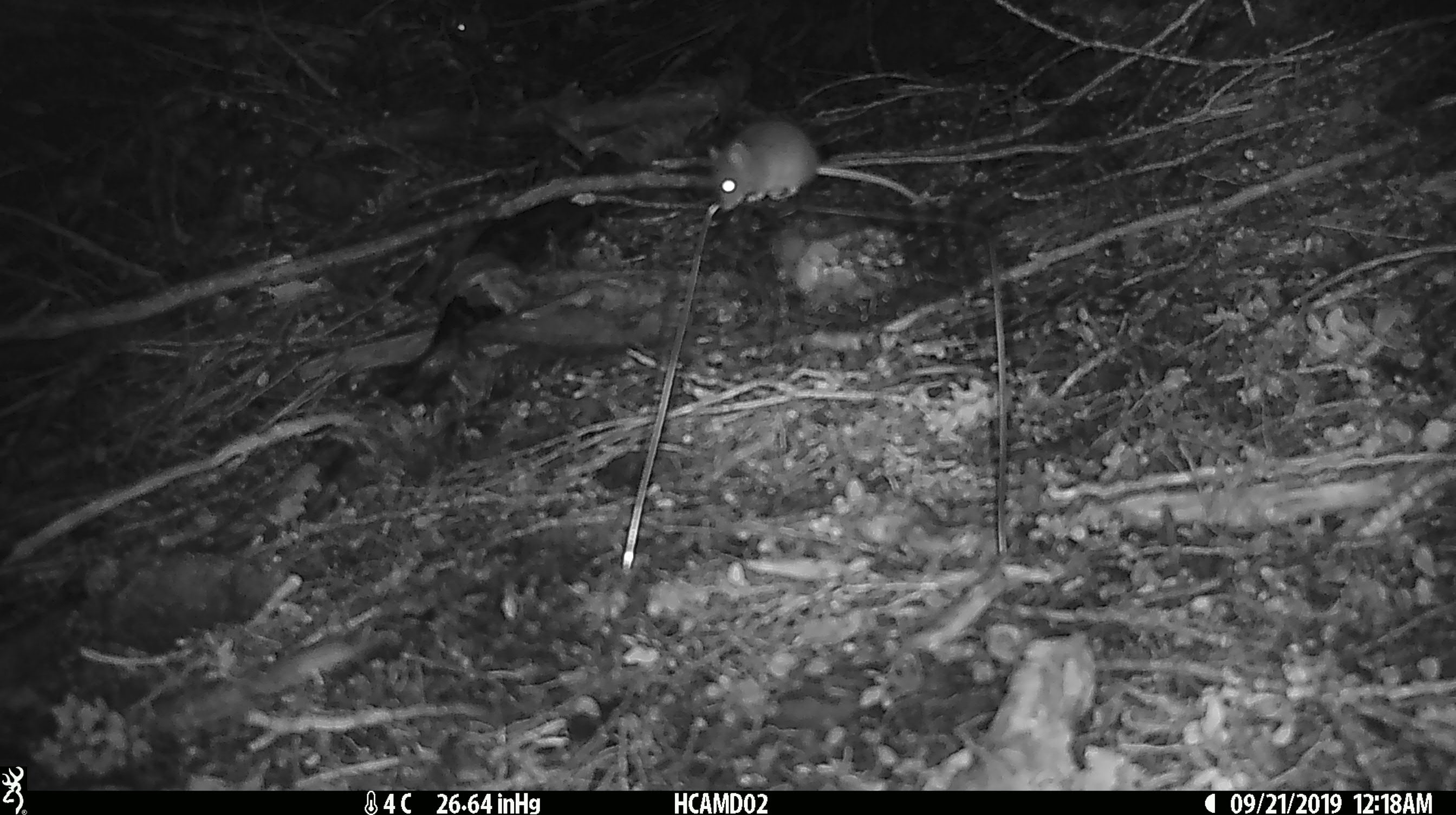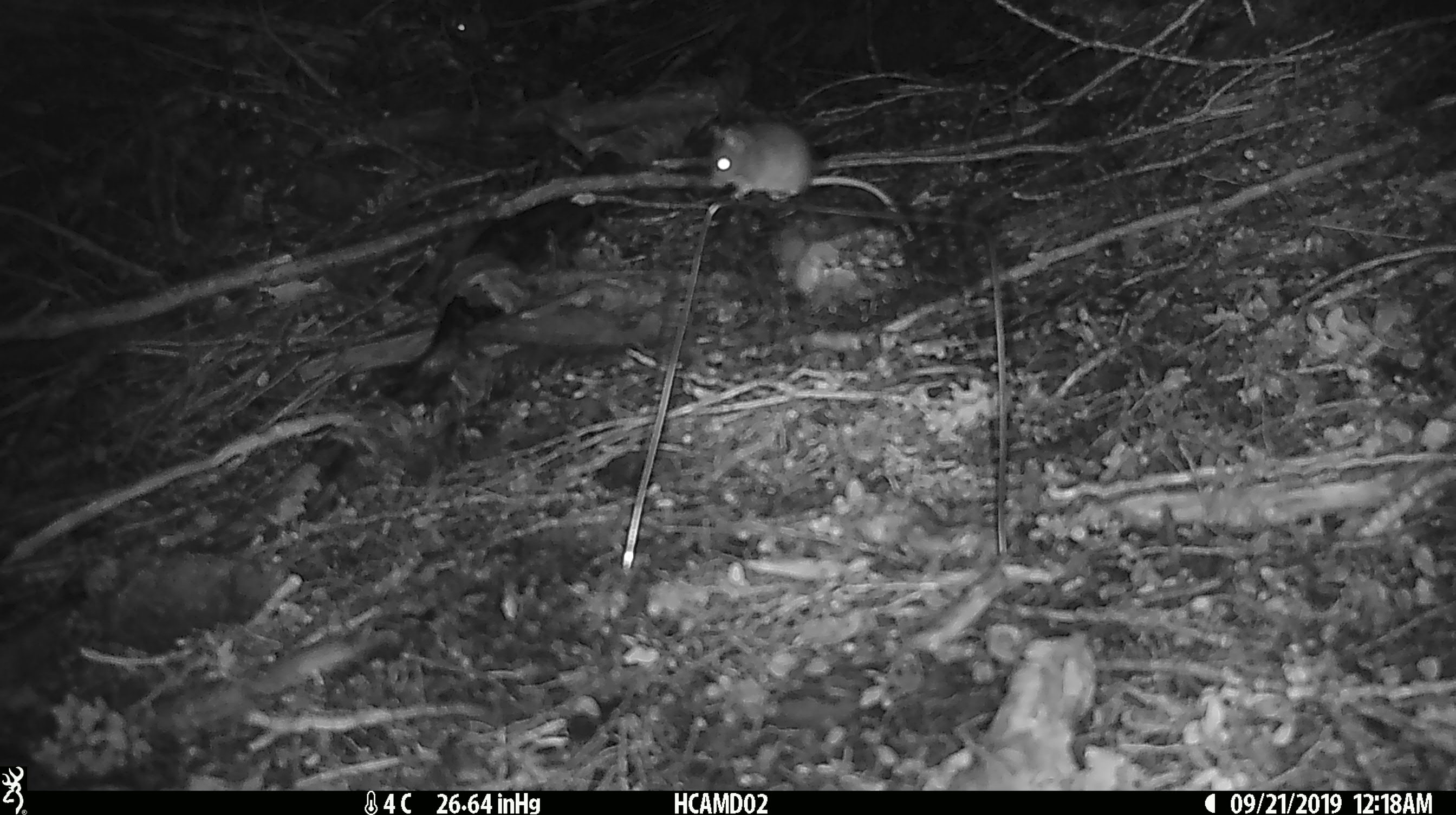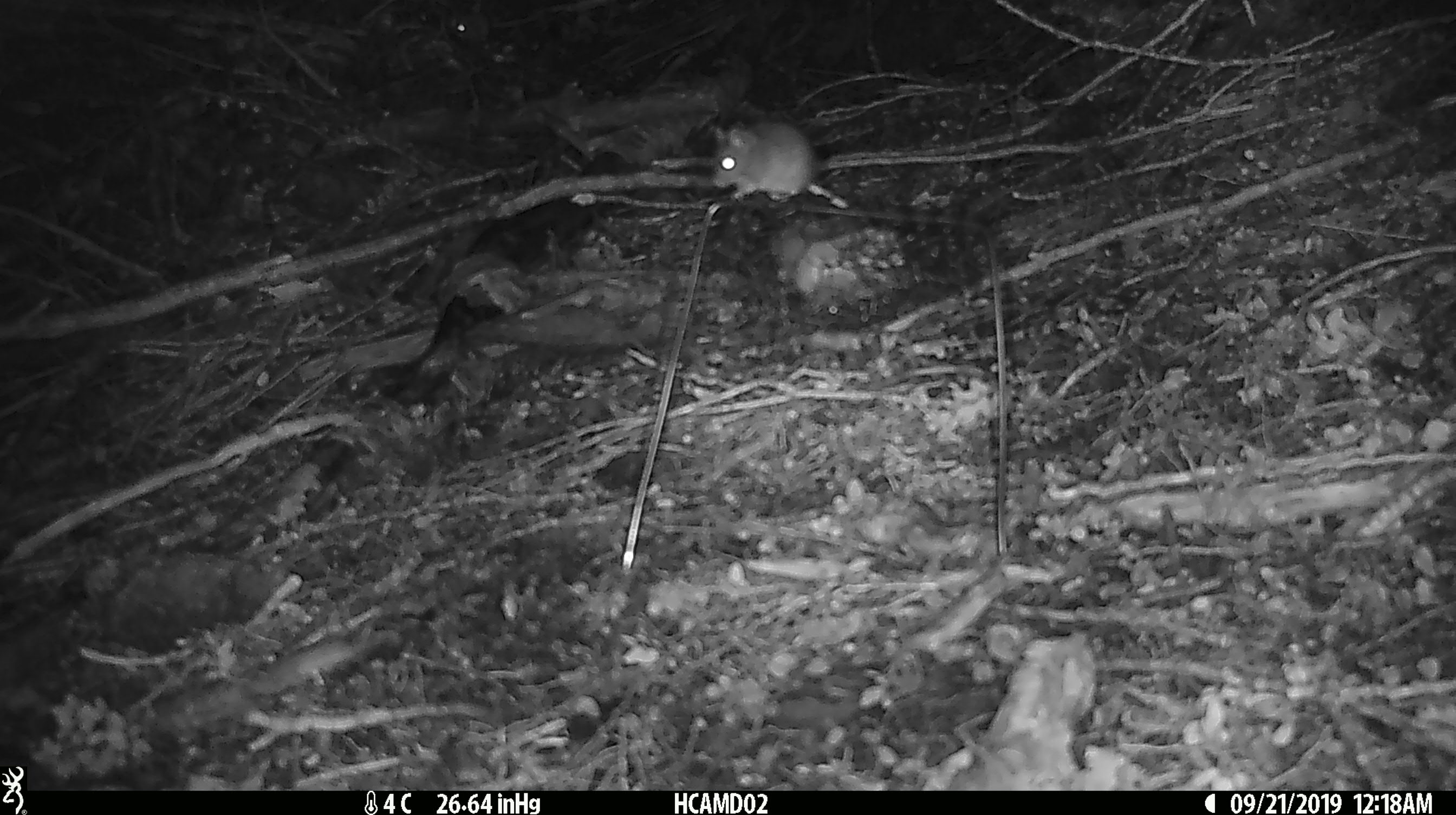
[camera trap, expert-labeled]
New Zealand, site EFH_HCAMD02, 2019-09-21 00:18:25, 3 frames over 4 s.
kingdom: Animalia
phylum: Chordata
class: Mammalia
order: Rodentia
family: Muridae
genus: Mus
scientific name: Mus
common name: mouse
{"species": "mouse (Mus)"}